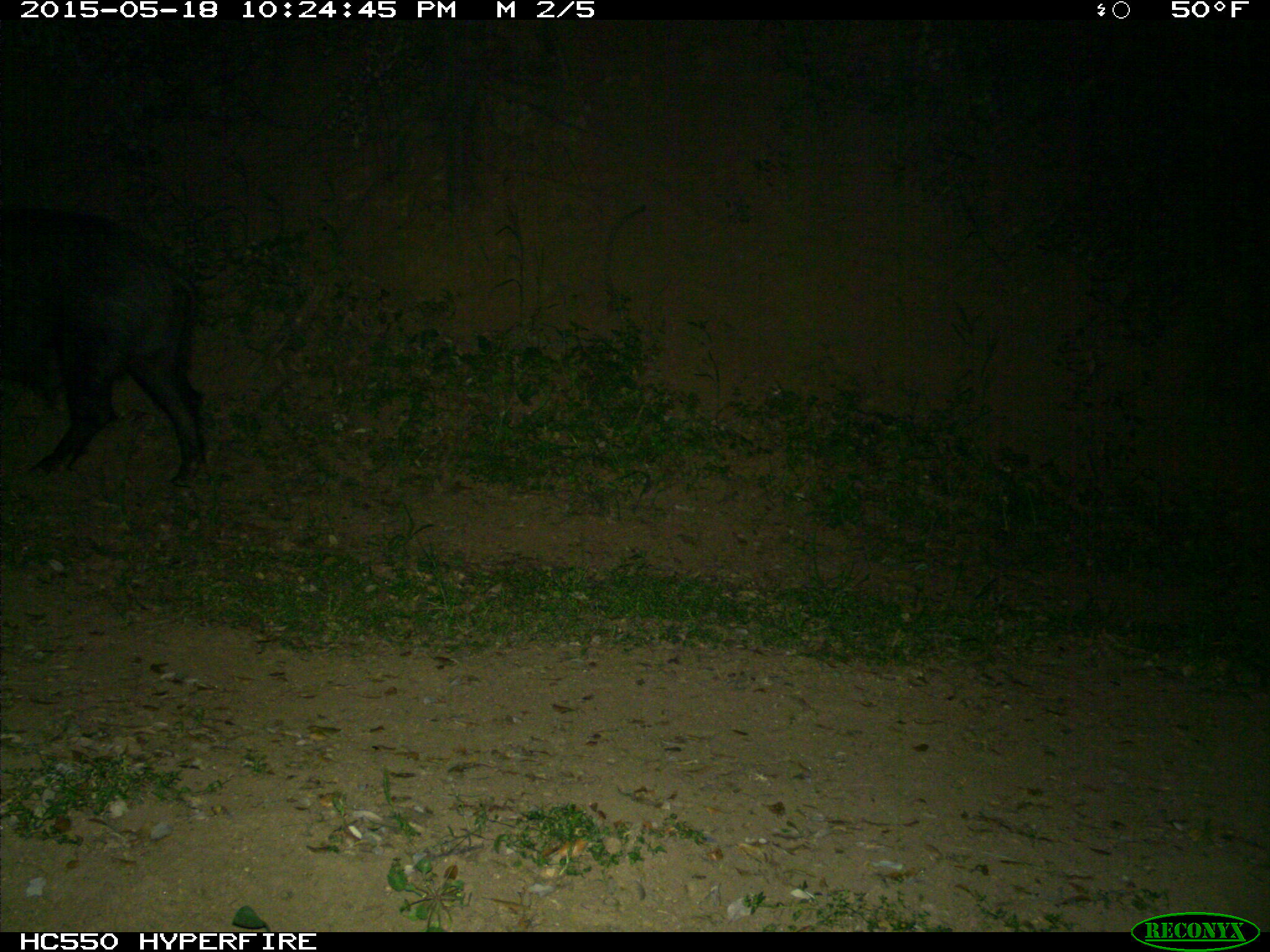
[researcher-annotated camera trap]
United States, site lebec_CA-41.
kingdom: Animalia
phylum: Chordata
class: Mammalia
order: Artiodactyla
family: Suidae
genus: Sus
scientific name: Sus scrofa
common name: wild boar